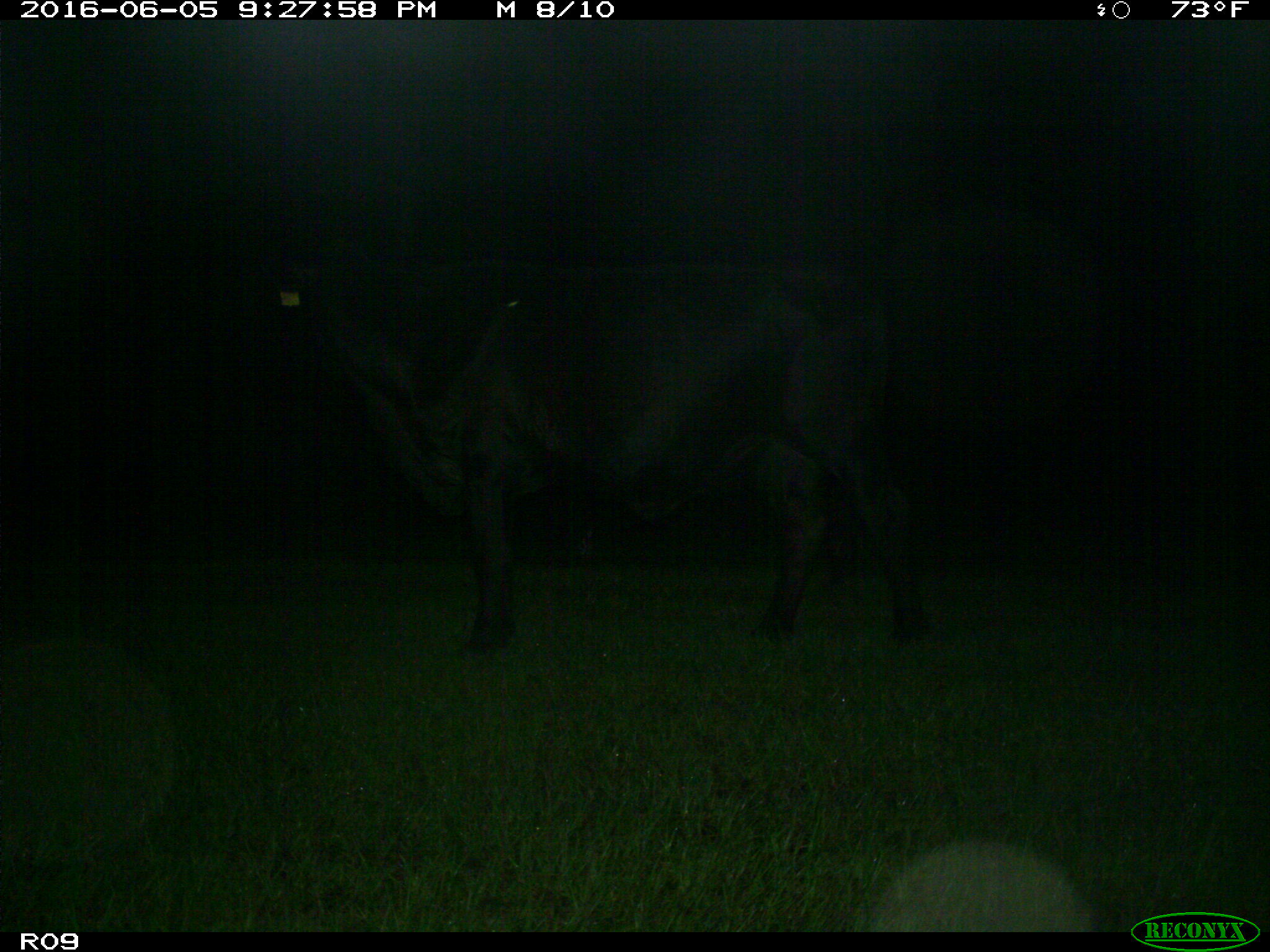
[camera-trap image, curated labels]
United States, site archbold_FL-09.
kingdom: Animalia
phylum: Chordata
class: Mammalia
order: Artiodactyla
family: Bovidae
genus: Bos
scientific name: Bos taurus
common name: domestic cow